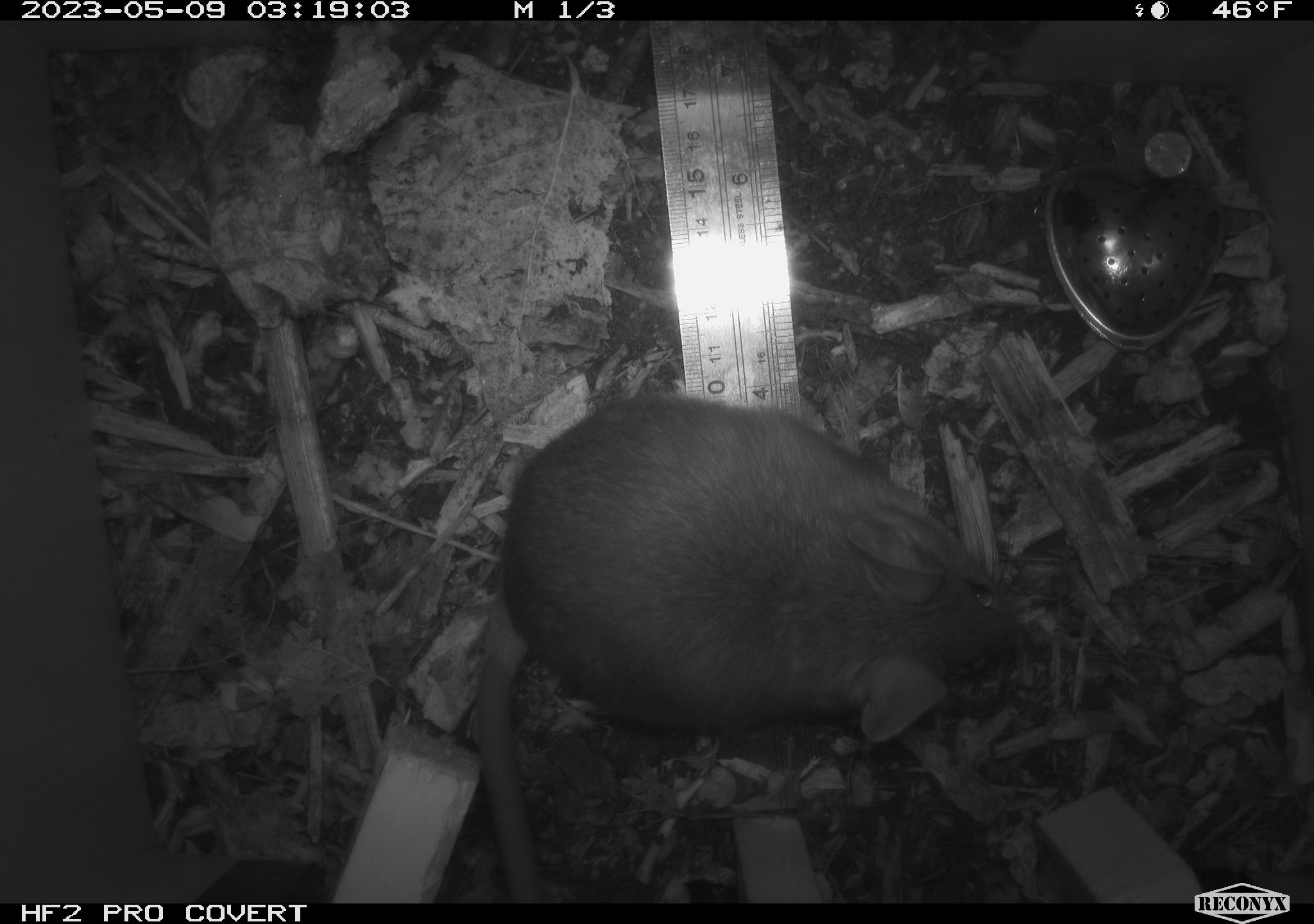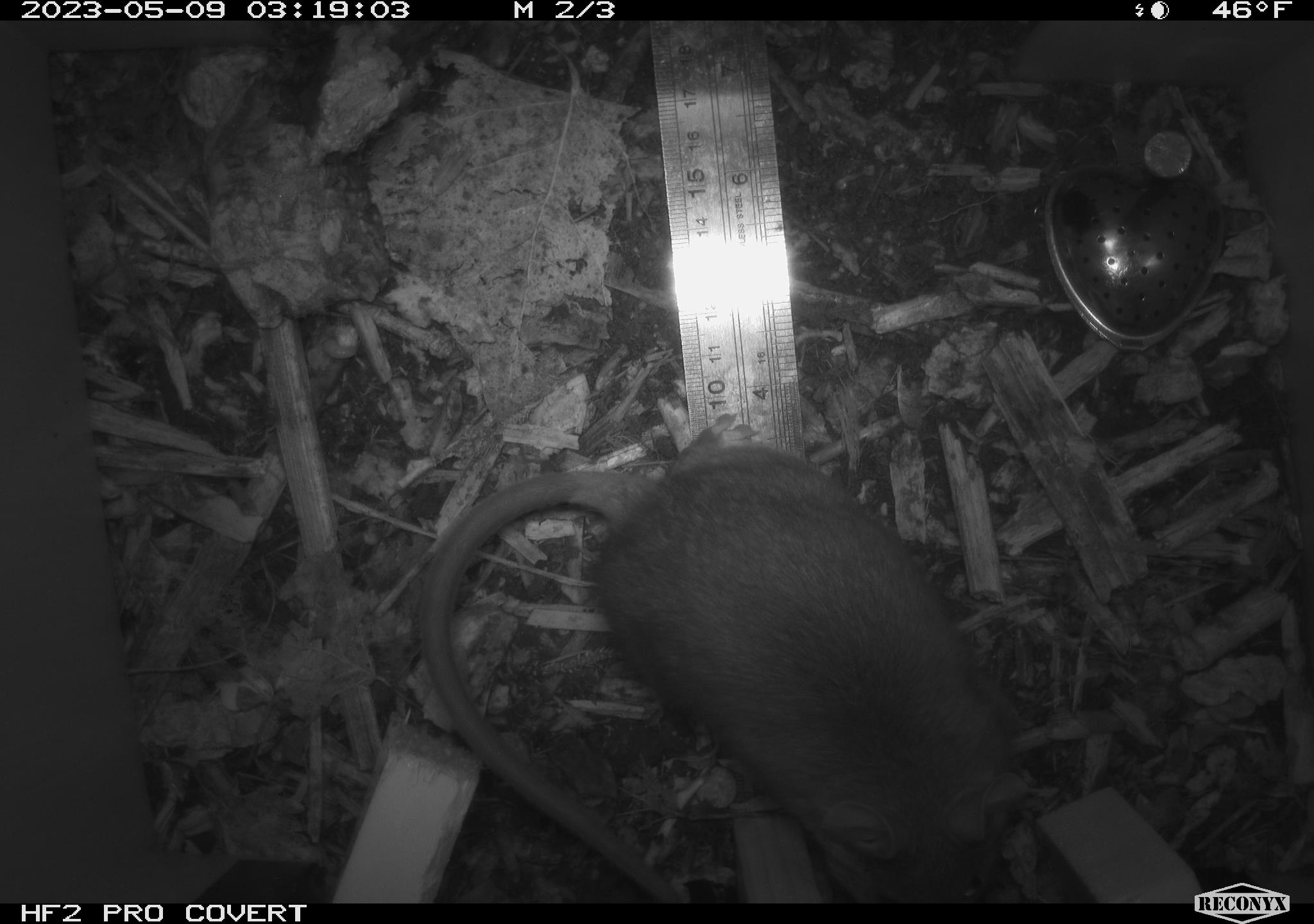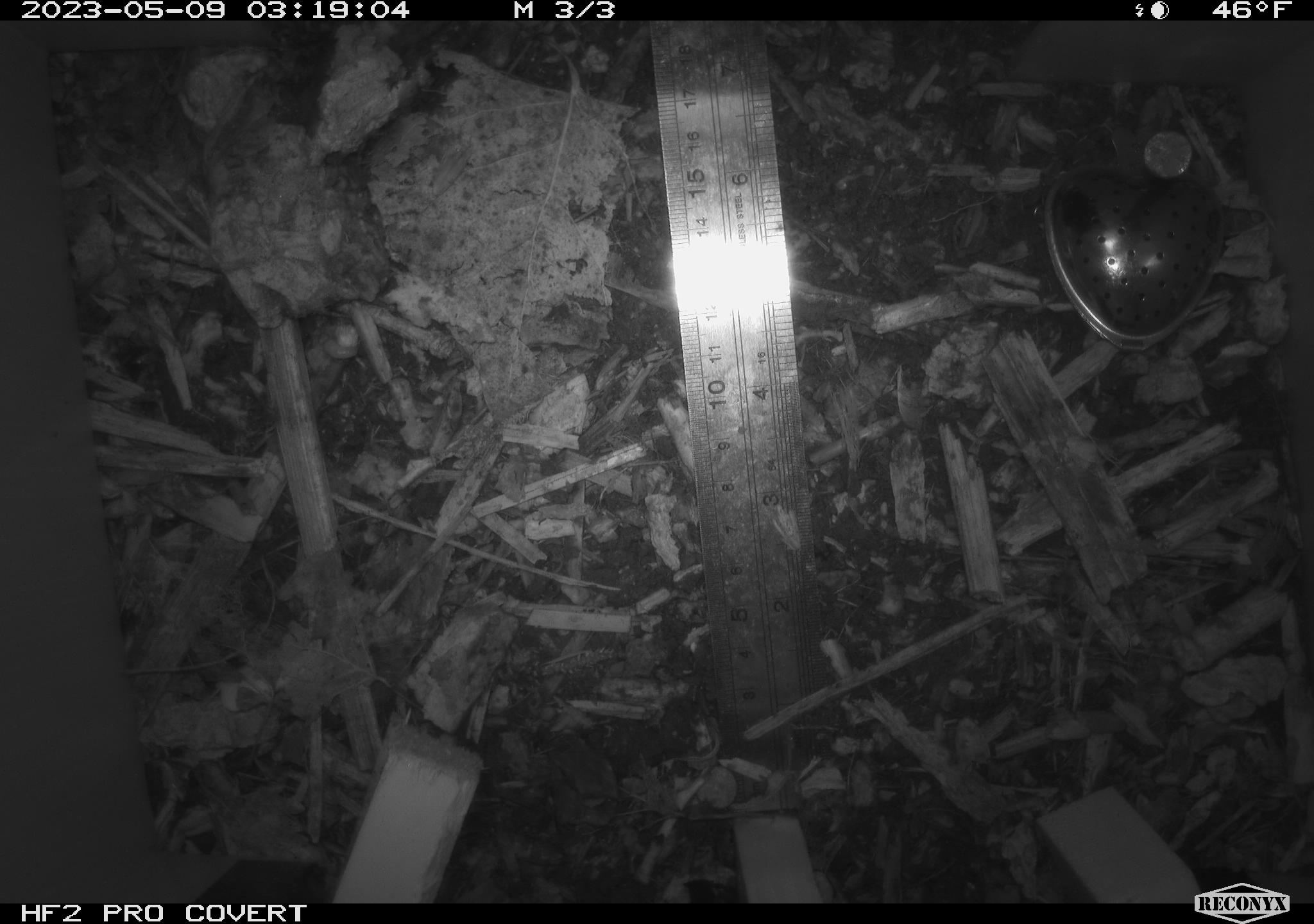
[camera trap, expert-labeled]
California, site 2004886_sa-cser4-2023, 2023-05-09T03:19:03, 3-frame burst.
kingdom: Animalia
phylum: Chordata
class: Mammalia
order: Rodentia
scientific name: Rodentia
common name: mouse species